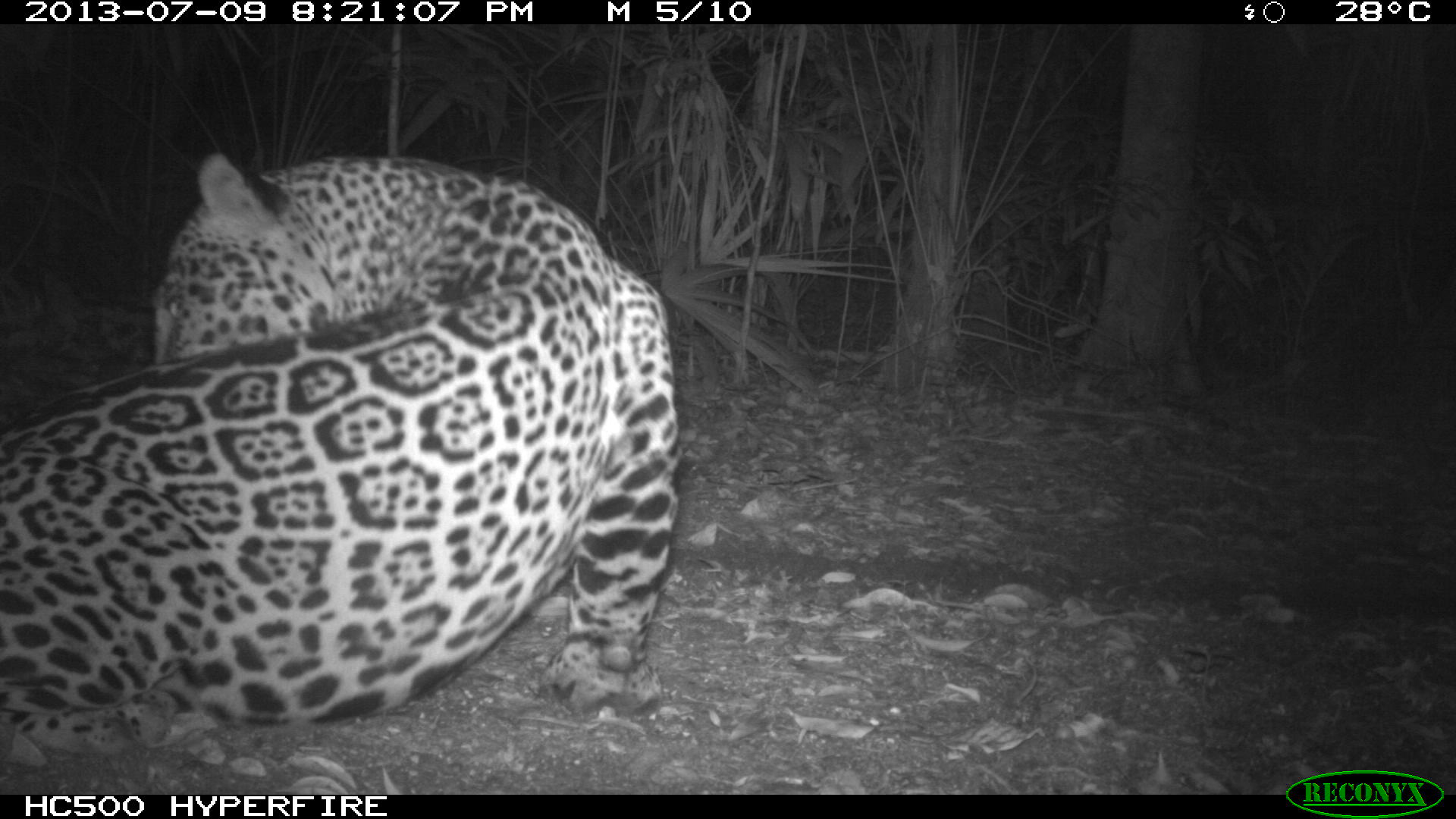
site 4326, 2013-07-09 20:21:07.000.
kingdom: Animalia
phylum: Chordata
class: Mammalia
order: Carnivora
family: Felidae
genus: Panthera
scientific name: Panthera onca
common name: jaguar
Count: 1.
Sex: male.